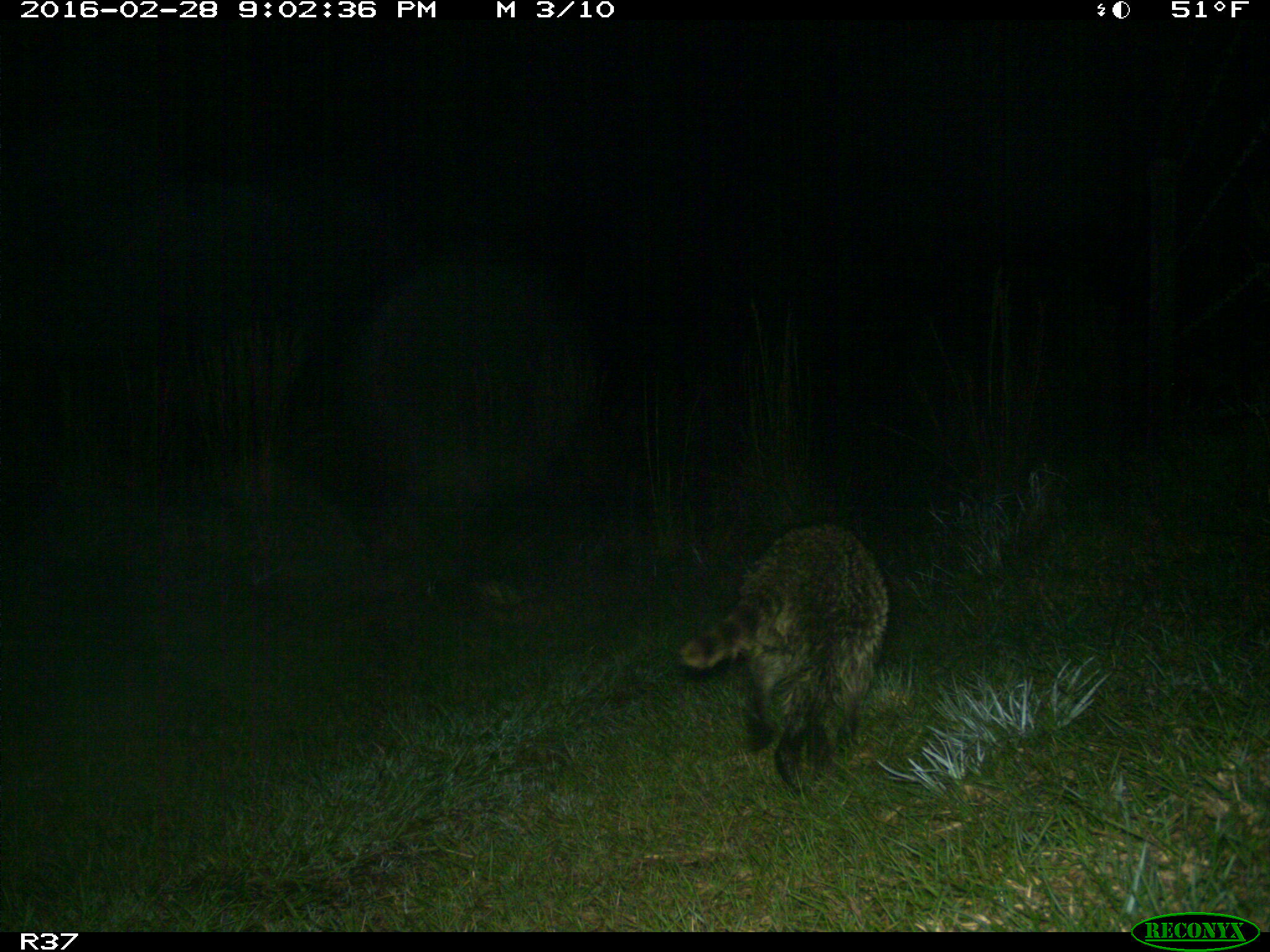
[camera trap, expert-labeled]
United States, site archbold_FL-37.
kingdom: Animalia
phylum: Chordata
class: Mammalia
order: Carnivora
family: Procyonidae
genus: Procyon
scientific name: Procyon lotor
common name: common raccoon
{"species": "Procyon lotor (common raccoon)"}